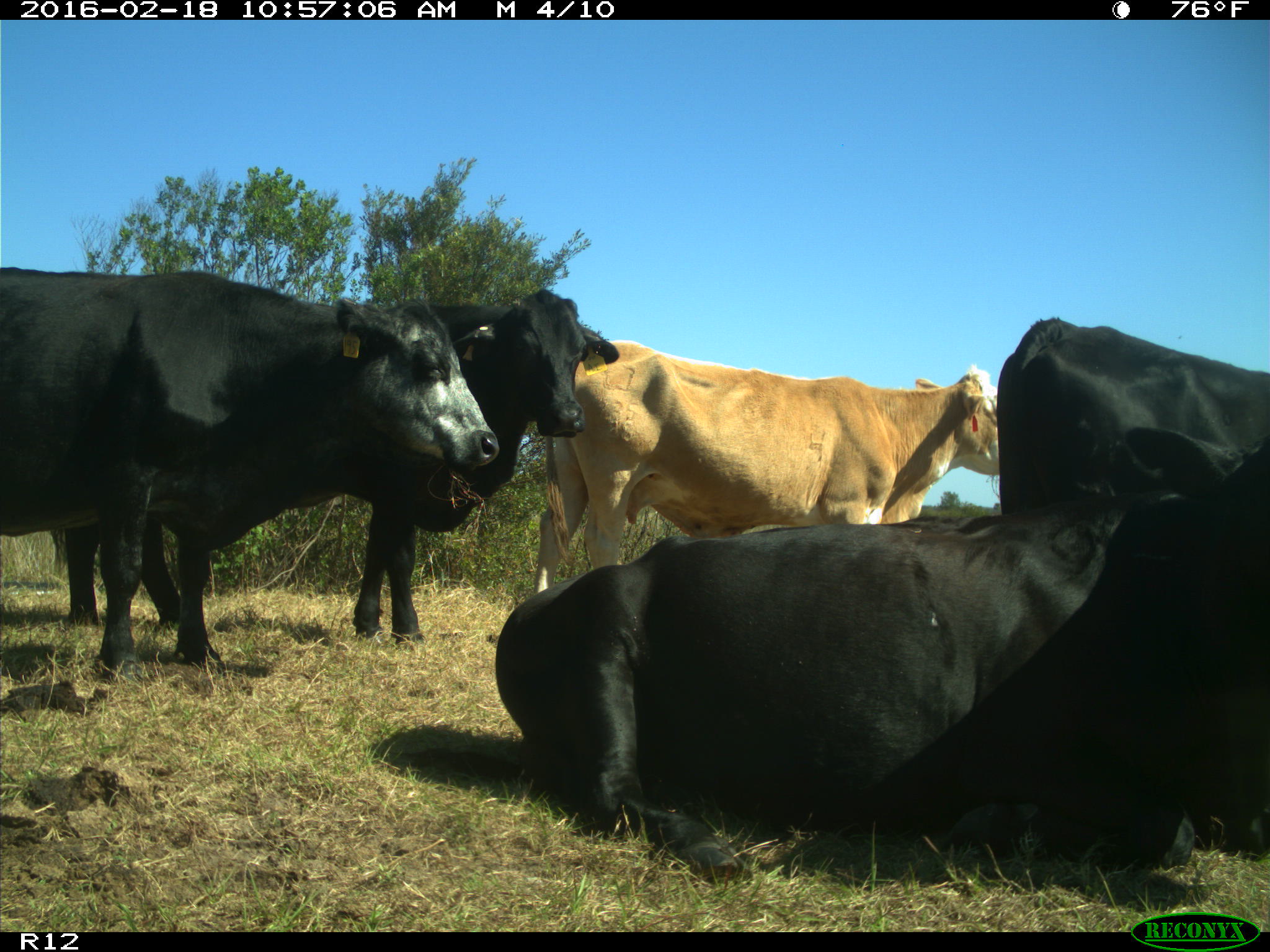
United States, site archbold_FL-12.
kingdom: Animalia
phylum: Chordata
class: Mammalia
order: Artiodactyla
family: Bovidae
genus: Bos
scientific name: Bos taurus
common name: domestic cow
Bos taurus (domestic cow).